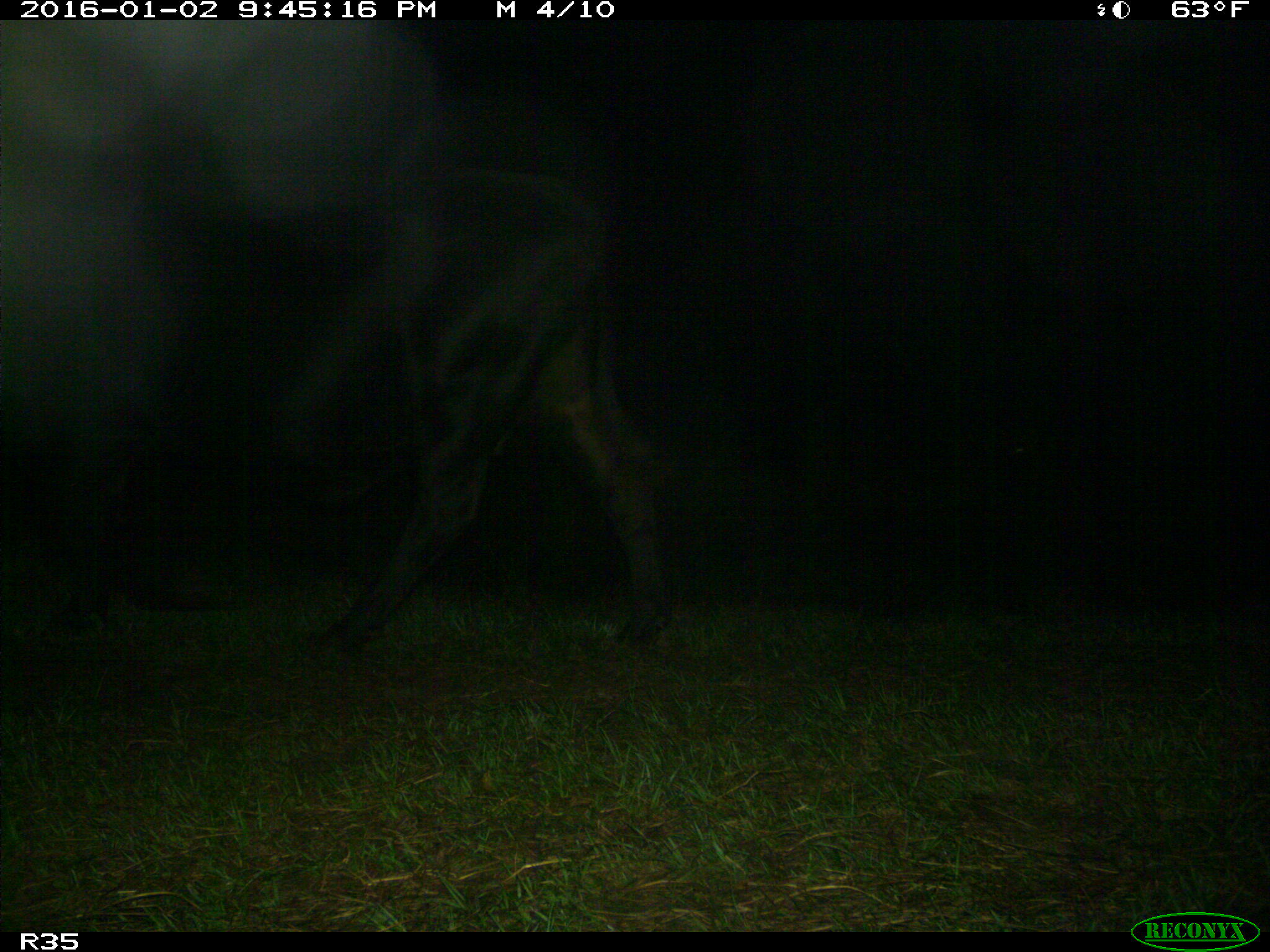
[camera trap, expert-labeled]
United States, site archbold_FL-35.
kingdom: Animalia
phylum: Chordata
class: Mammalia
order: Artiodactyla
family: Bovidae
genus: Bos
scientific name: Bos taurus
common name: domestic cow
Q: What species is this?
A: Bos taurus (domestic cow).